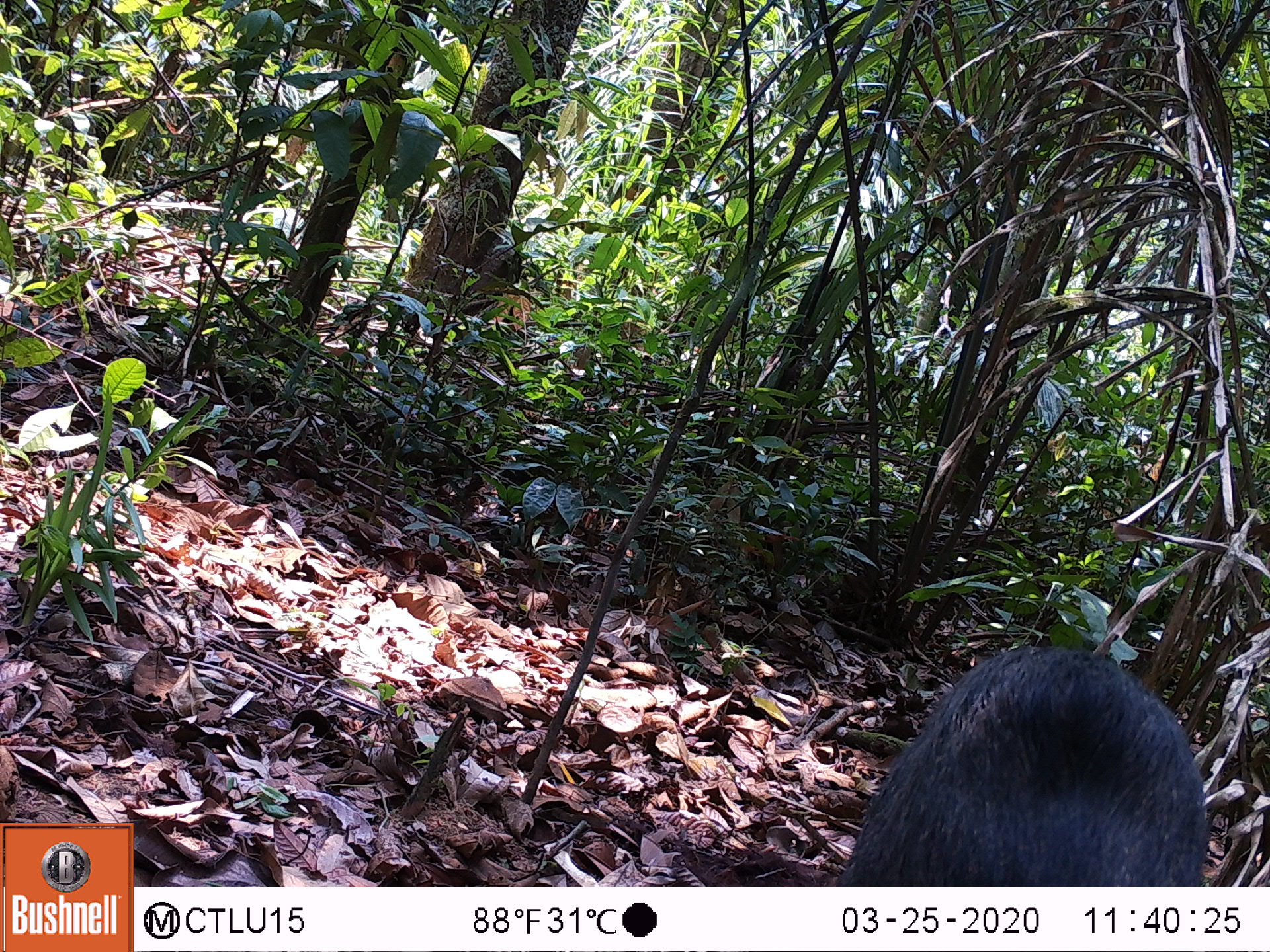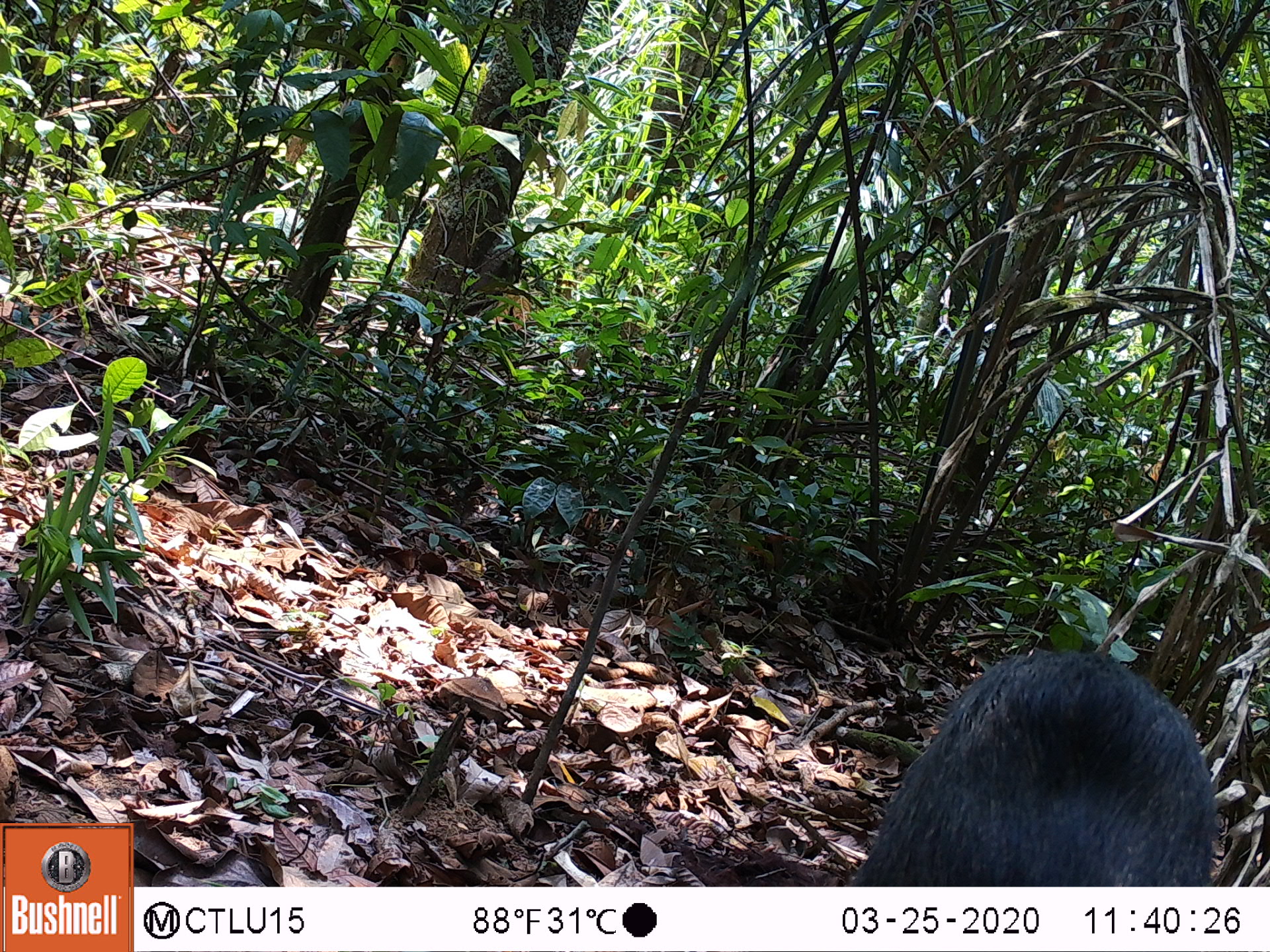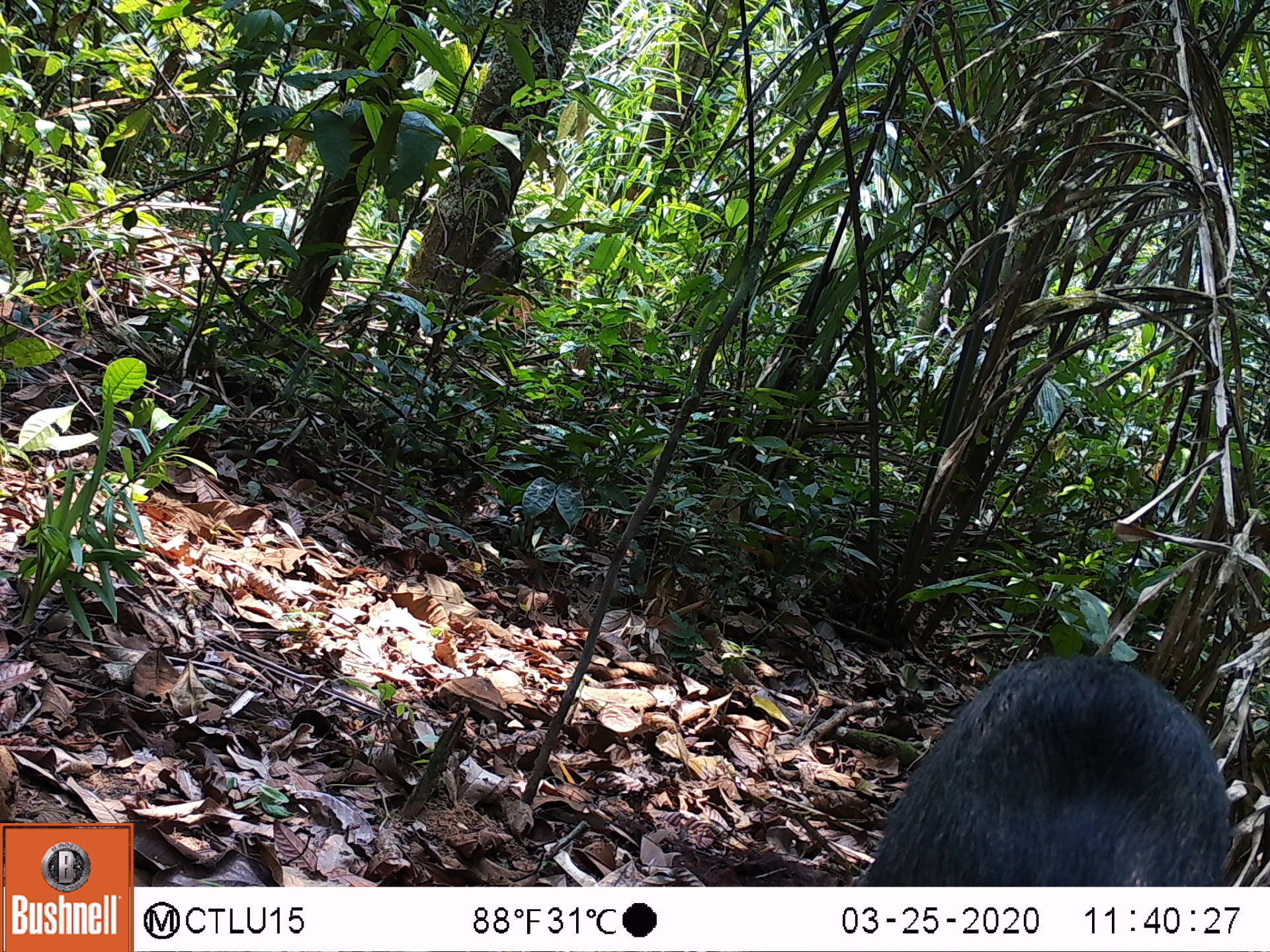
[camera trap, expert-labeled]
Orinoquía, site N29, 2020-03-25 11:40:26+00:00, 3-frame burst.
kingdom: Animalia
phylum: Chordata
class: Mammalia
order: Artiodactyla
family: Tayassuidae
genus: Pecari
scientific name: Pecari tajacu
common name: collared peccary